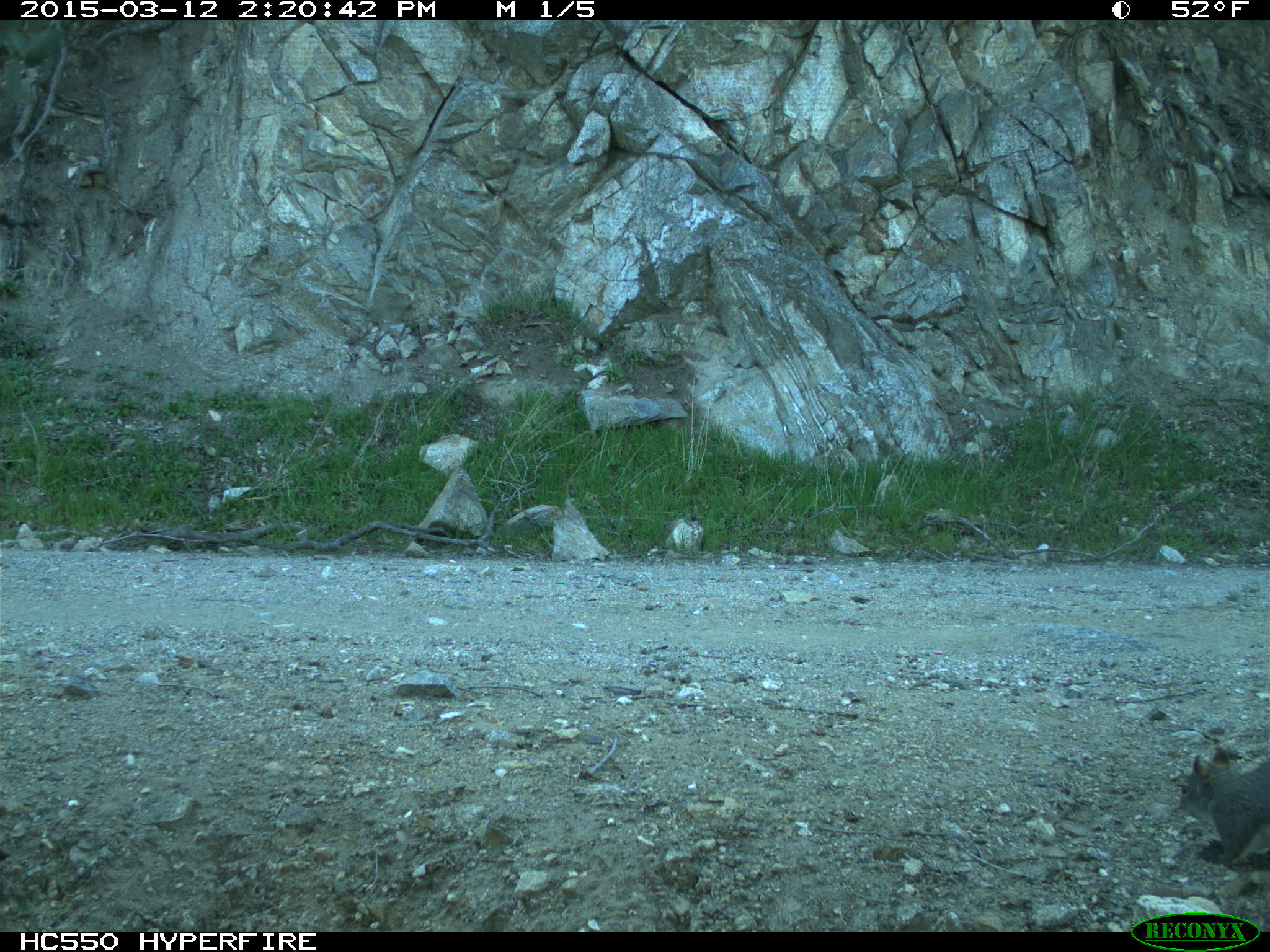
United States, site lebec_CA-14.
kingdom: Animalia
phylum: Chordata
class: Mammalia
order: Rodentia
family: Sciuridae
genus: Sciurus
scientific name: Sciurus carolinensis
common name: eastern gray squirrel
Sciurus carolinensis (eastern gray squirrel).